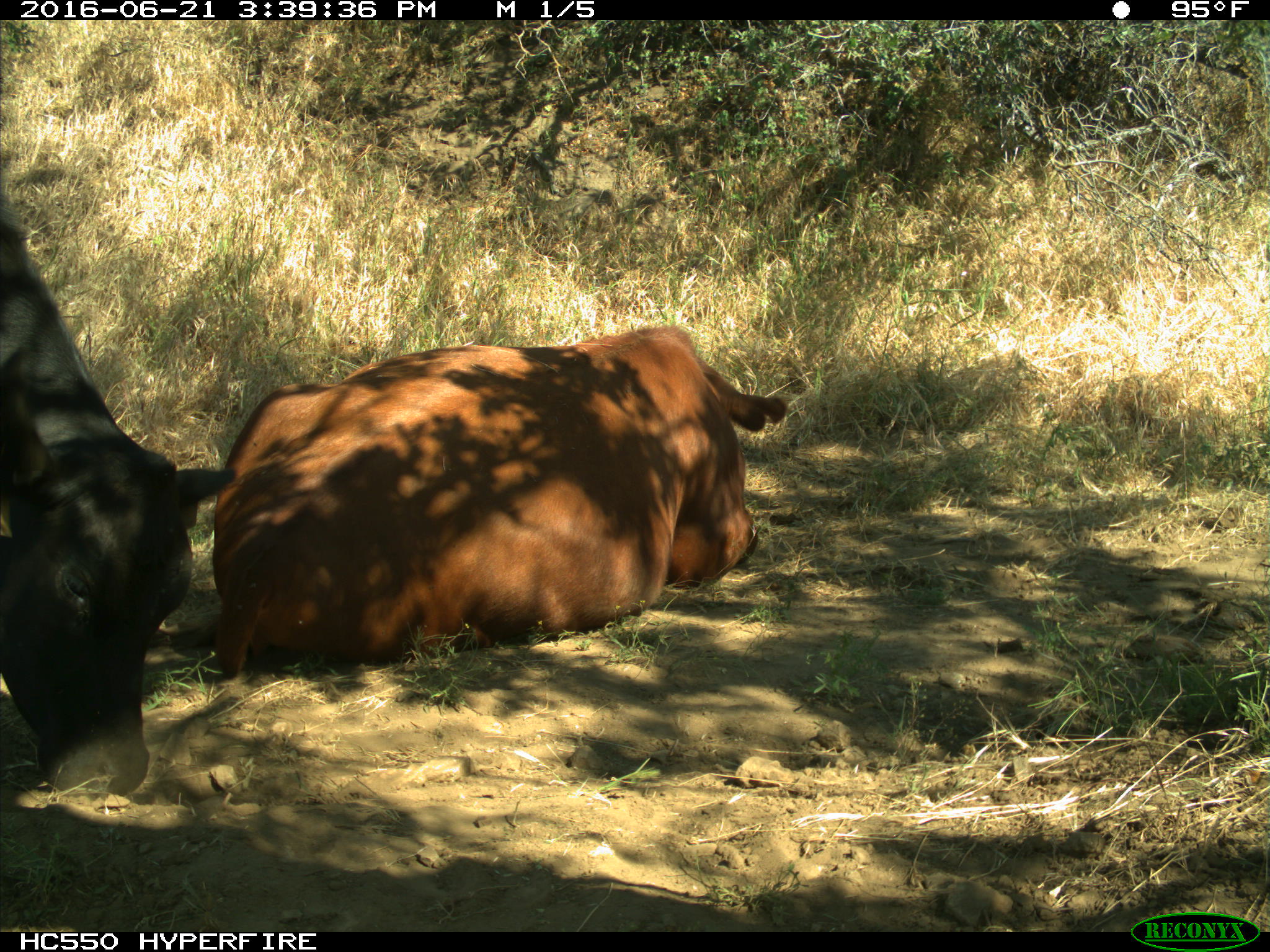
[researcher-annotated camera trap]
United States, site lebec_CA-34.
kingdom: Animalia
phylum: Chordata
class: Mammalia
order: Artiodactyla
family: Bovidae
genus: Bos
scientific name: Bos taurus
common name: domestic cow